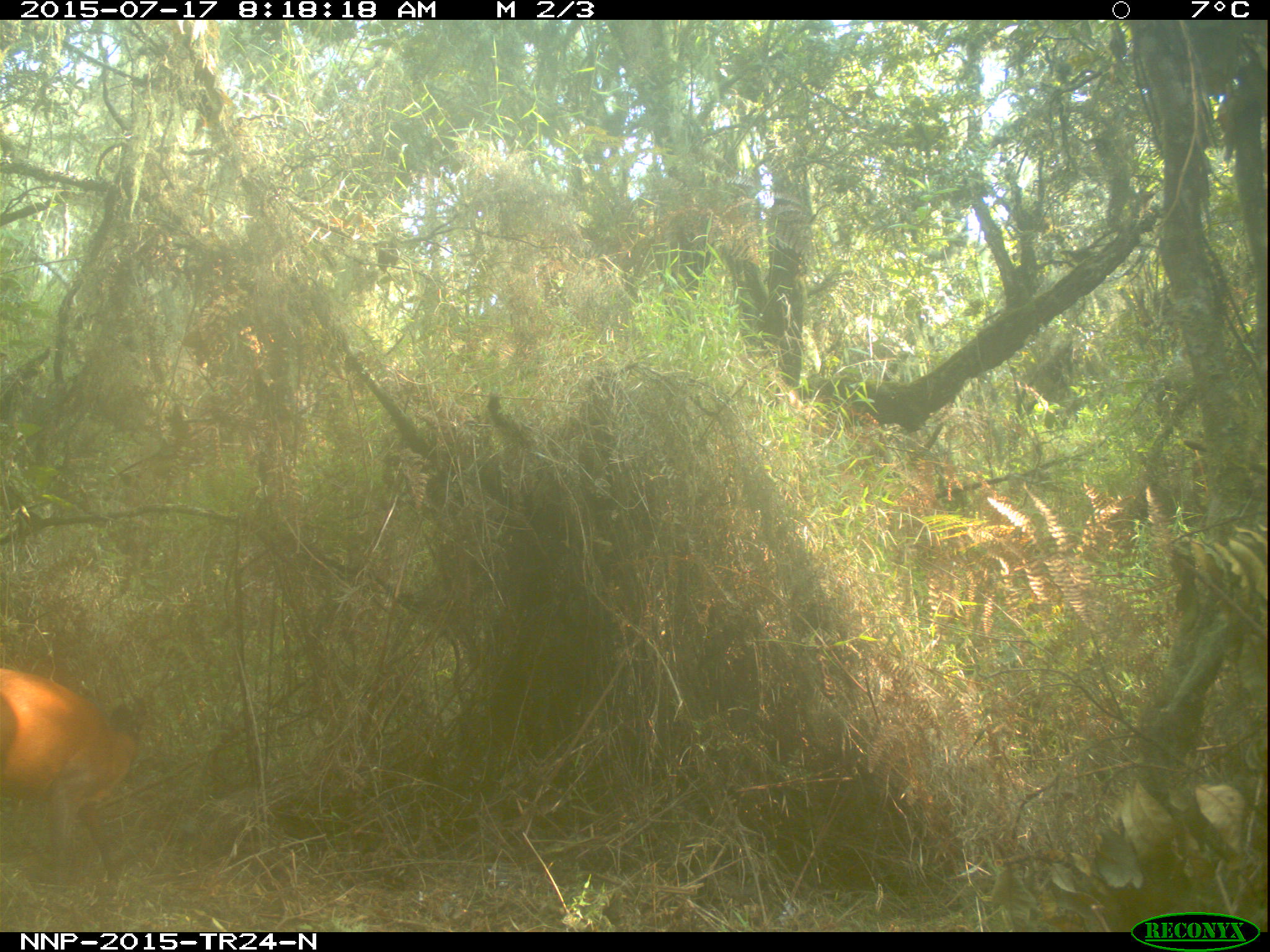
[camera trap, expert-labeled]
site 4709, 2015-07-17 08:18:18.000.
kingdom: Animalia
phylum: Chordata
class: Mammalia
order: Artiodactyla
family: Bovidae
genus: Cephalophus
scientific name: Cephalophus nigrifrons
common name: black-fronted duiker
Cephalophus nigrifrons (black-fronted duiker), count 1.